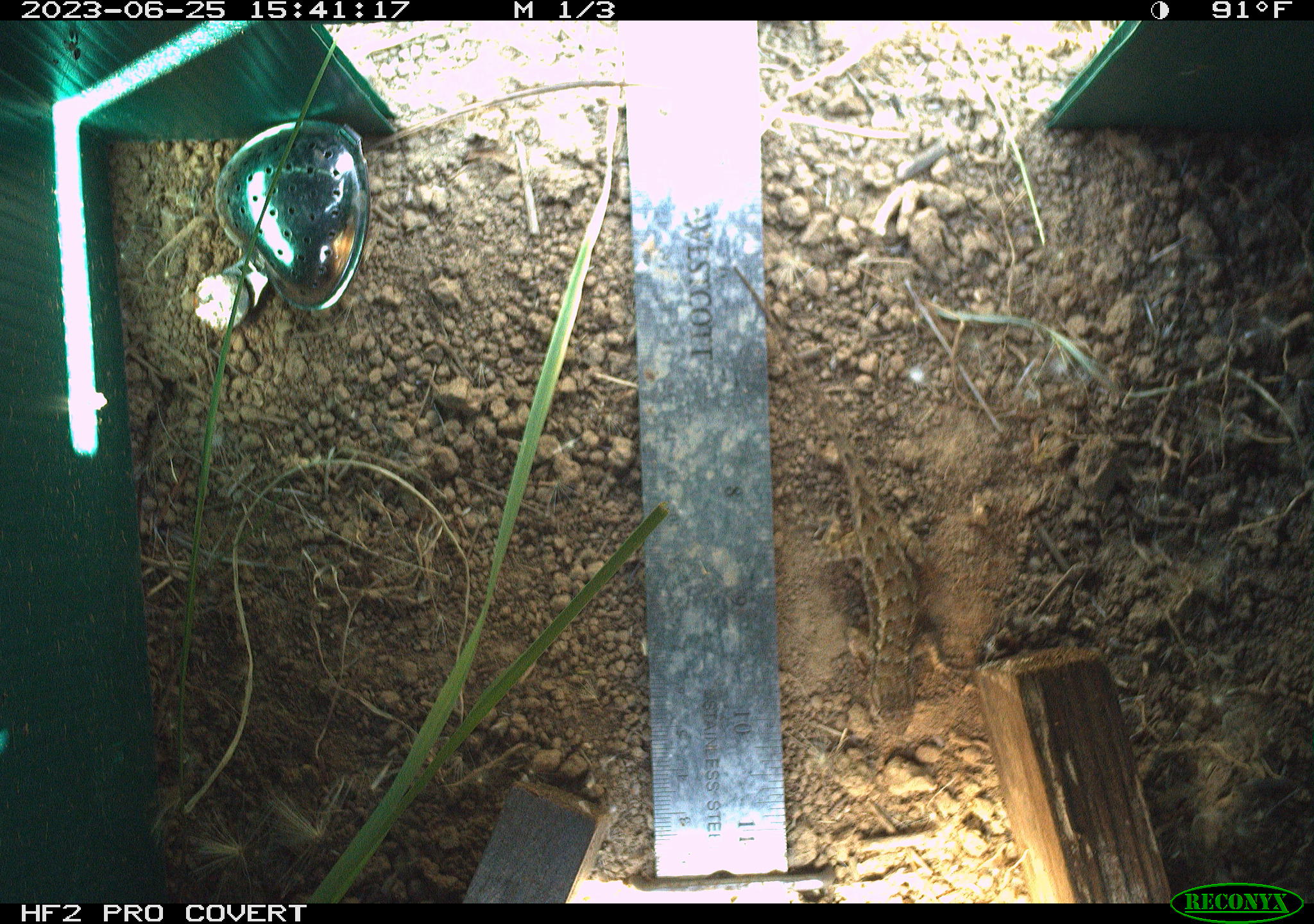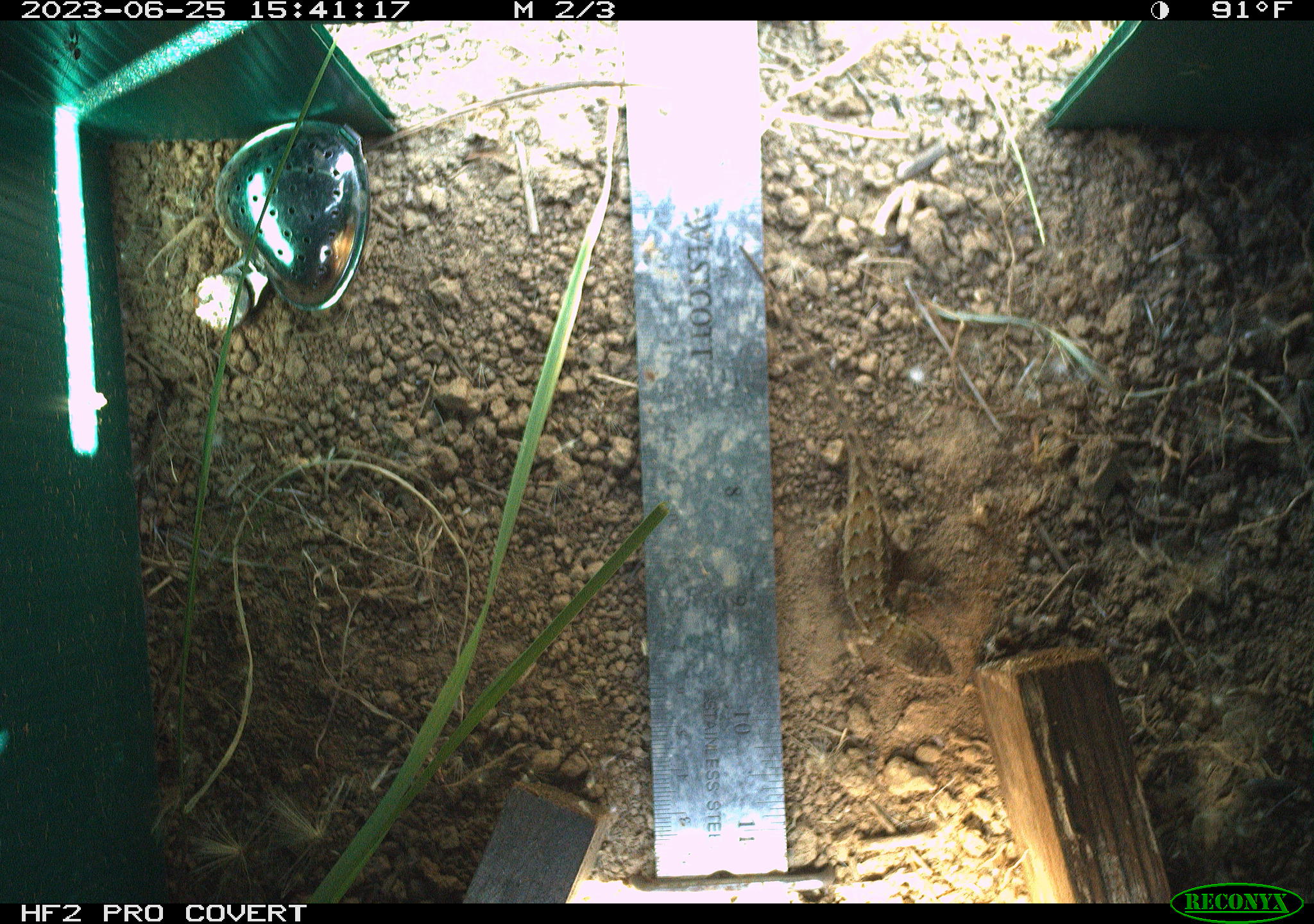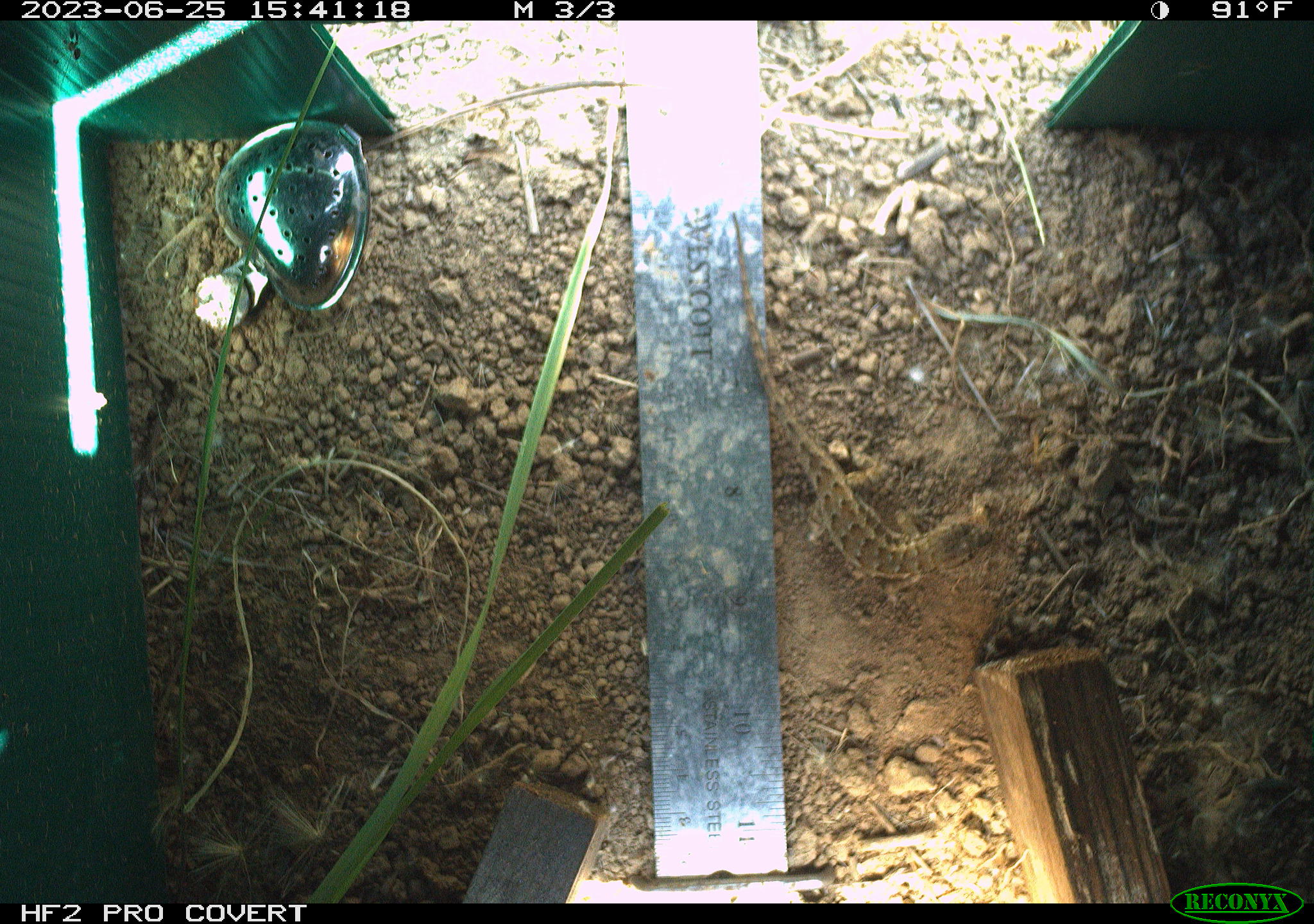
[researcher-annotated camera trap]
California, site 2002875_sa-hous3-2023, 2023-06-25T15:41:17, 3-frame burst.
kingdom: Animalia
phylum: Chordata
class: Reptilia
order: Squamata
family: Phrynosomatidae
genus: Sceloporus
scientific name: Sceloporus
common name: spiny lizards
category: sceloporus species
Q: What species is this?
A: Sceloporus species (spiny lizards) (Sceloporus).